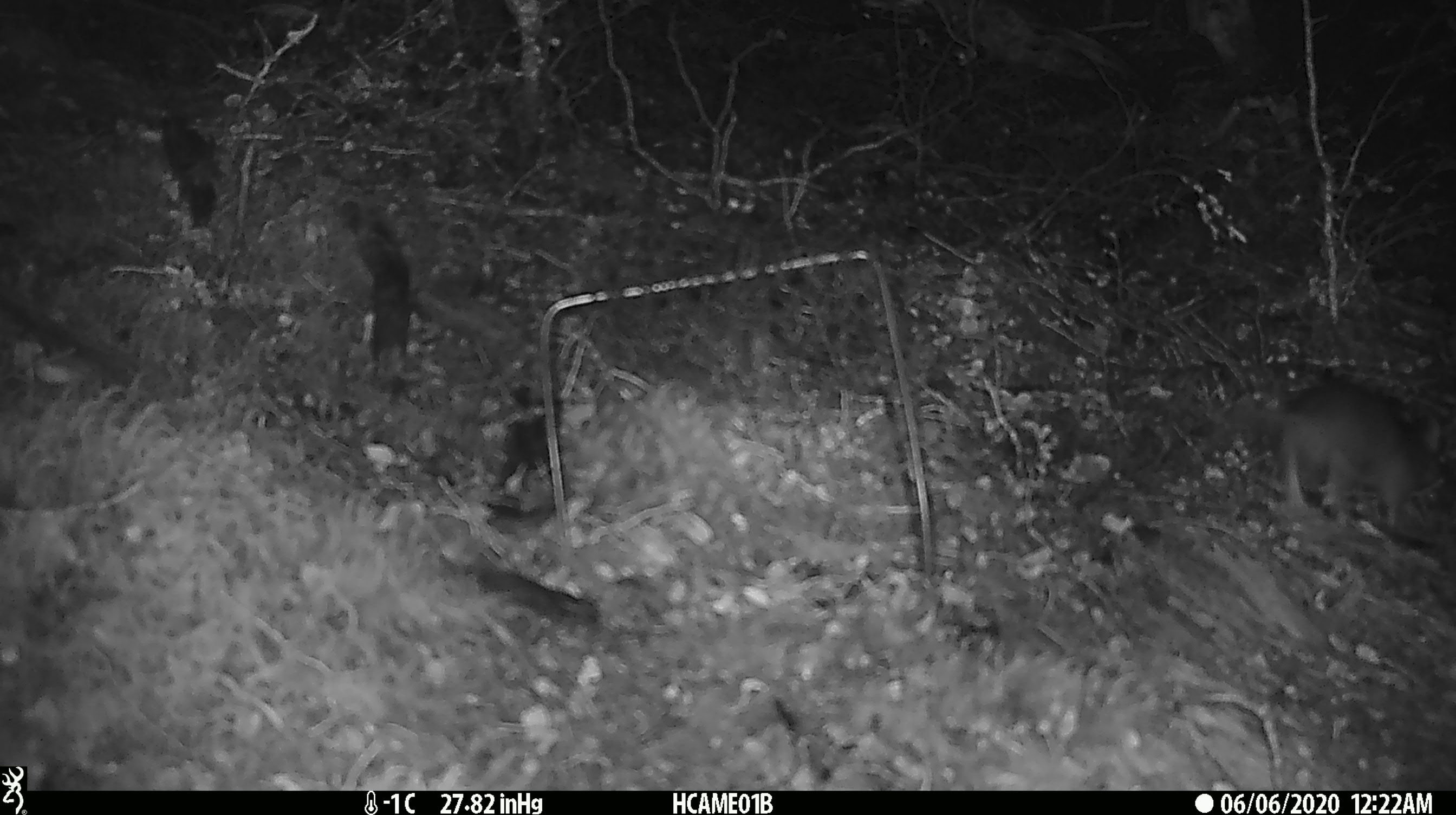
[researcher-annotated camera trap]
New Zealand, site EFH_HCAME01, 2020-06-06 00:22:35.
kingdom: Animalia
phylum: Chordata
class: Mammalia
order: Rodentia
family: Muridae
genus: Rattus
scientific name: Rattus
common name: rat